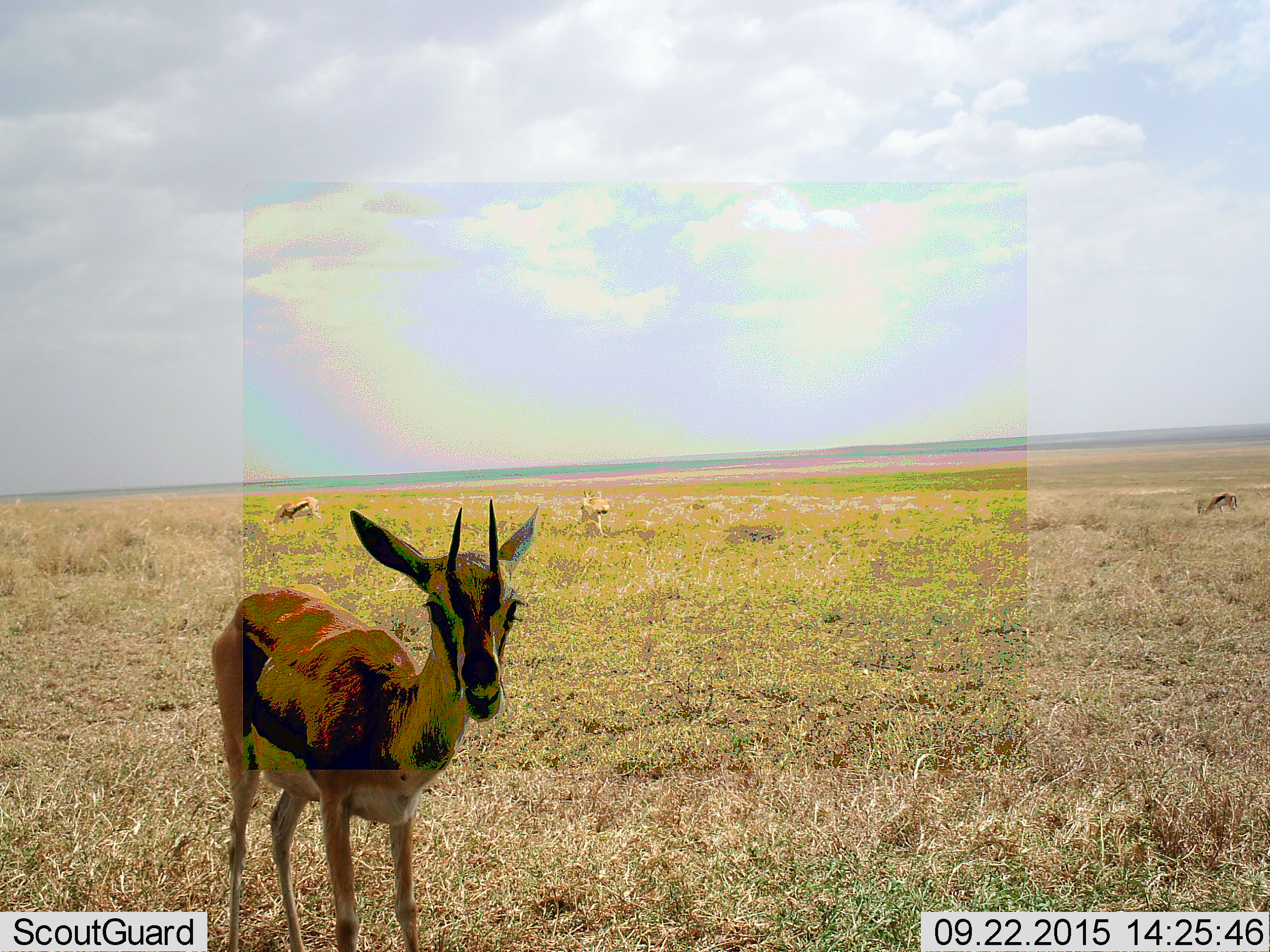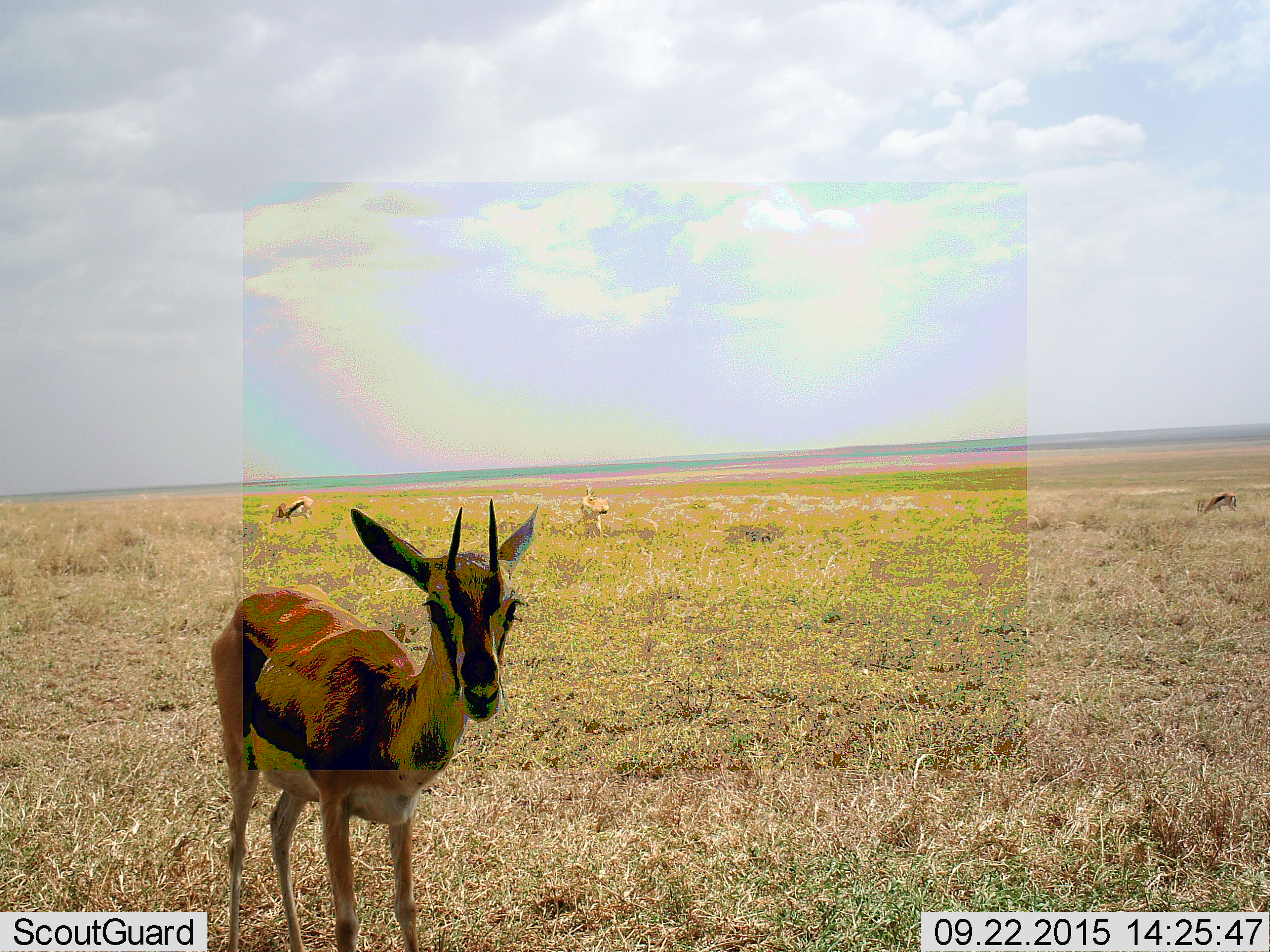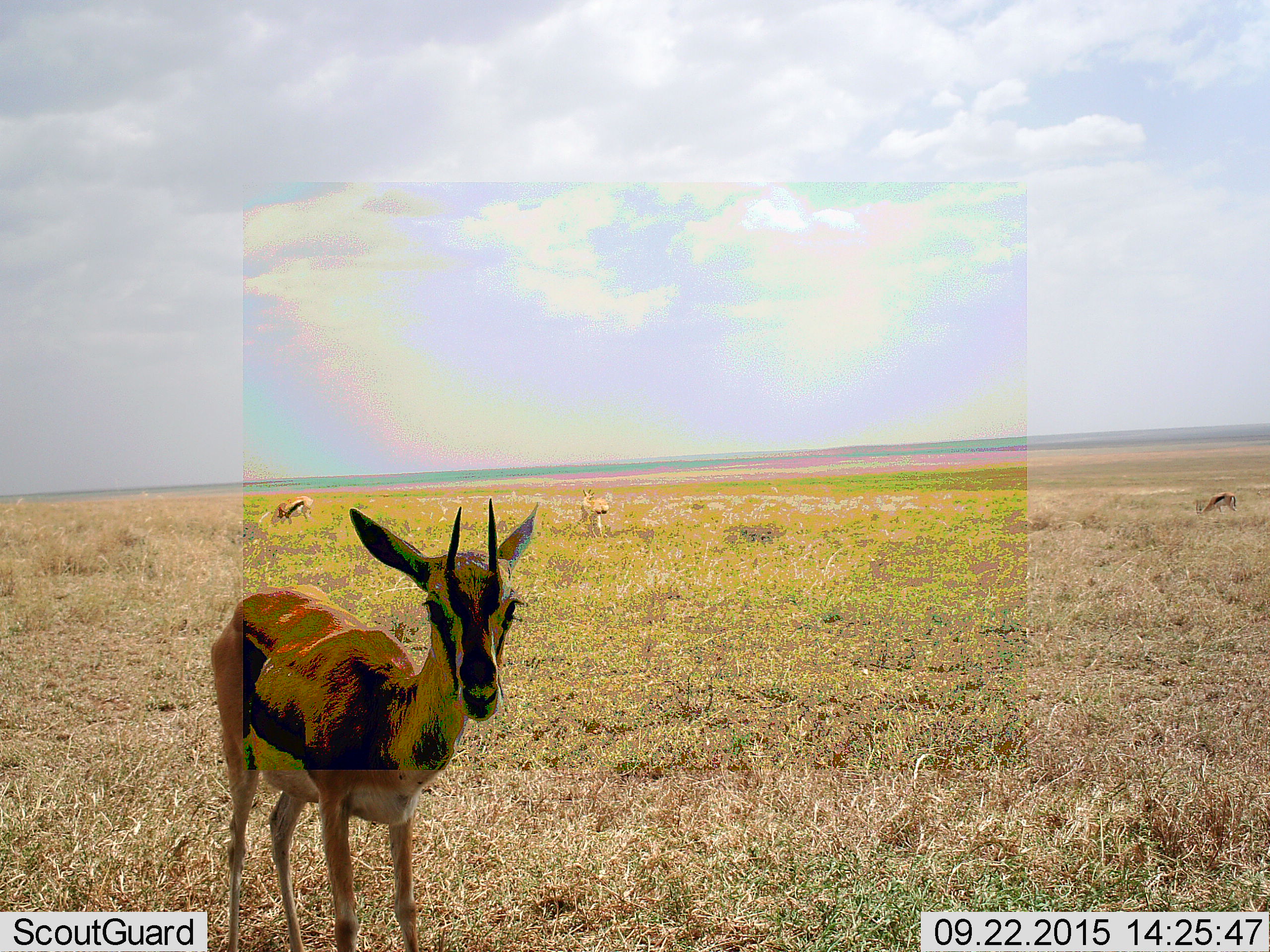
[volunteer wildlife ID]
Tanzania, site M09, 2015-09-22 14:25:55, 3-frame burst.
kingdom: Animalia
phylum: Chordata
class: Mammalia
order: Artiodactyla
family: Bovidae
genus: Eudorcas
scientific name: Eudorcas thomsonii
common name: thomson's gazelle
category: gazellethomsons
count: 4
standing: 89%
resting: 0%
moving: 22%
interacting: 0%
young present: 0%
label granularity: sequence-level